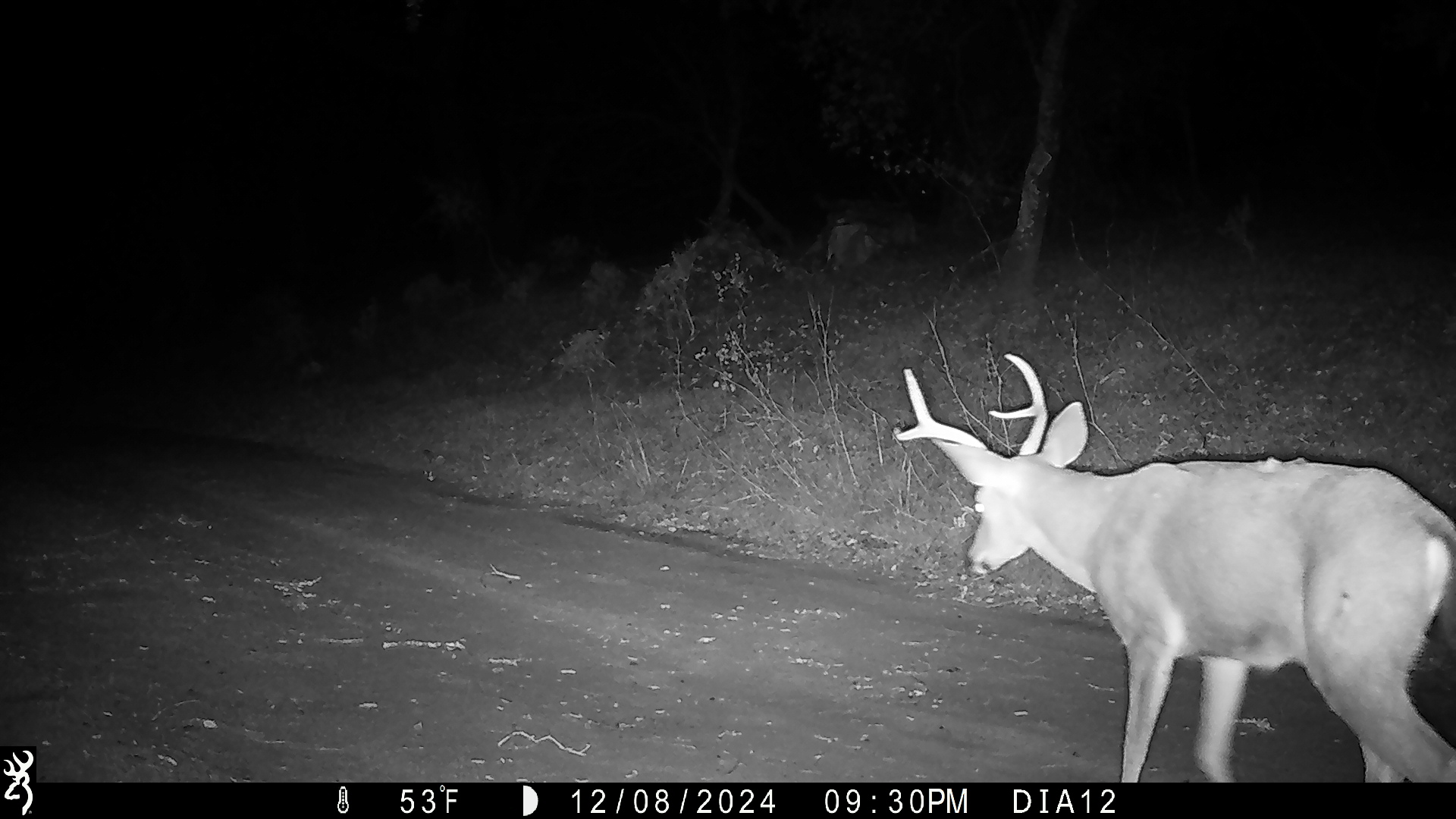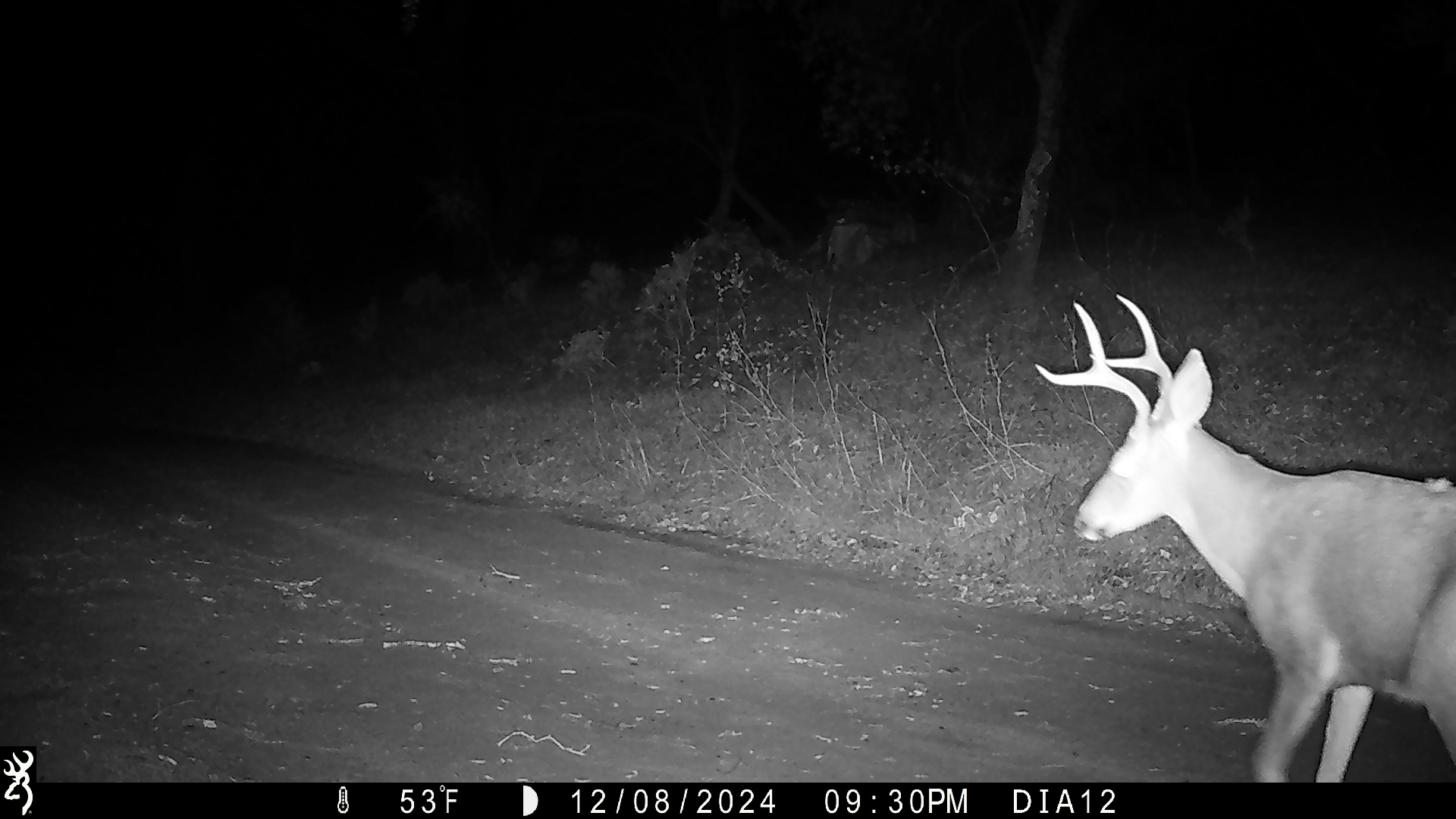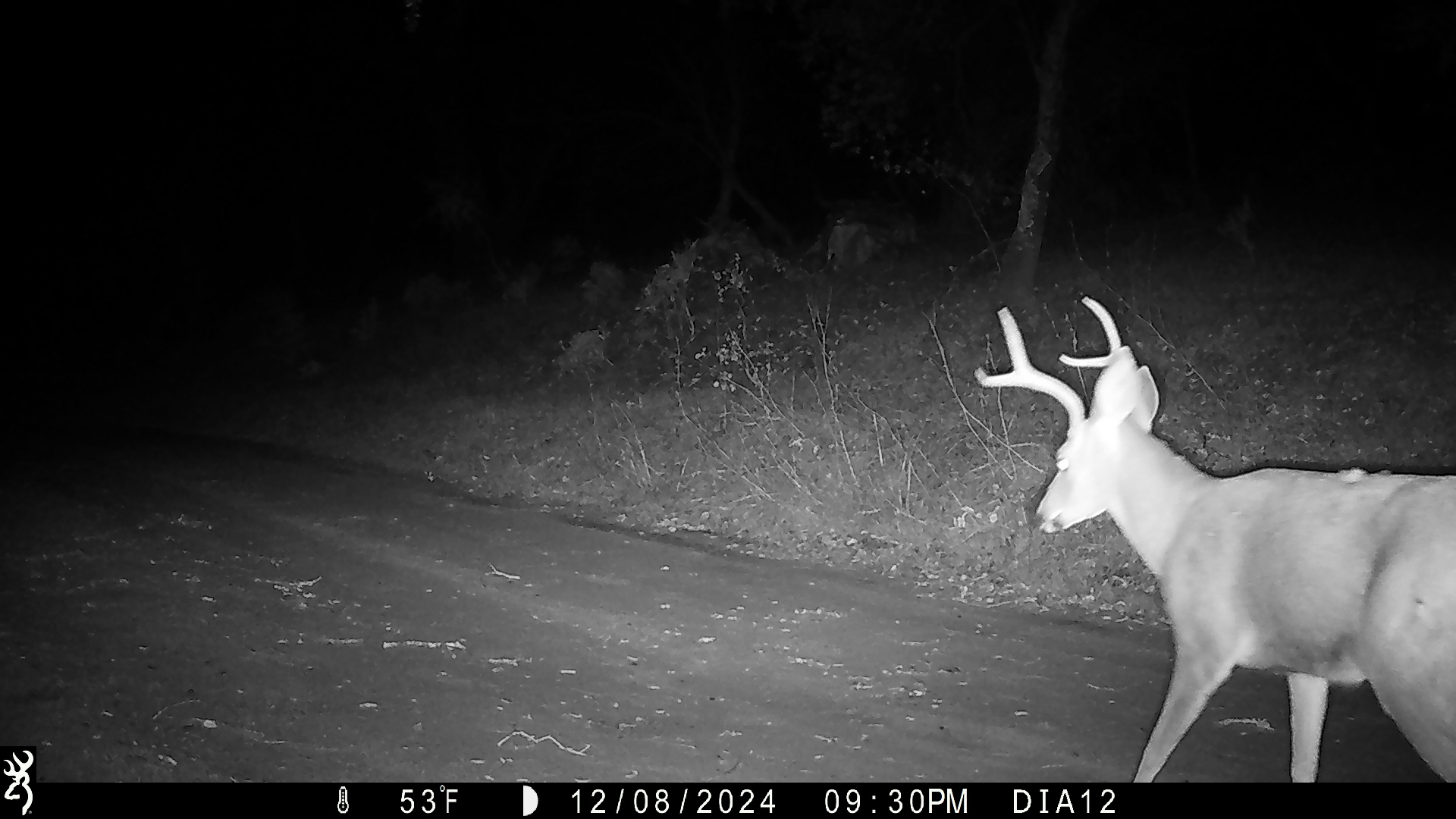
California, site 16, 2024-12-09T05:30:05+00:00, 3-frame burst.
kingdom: Animalia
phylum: Chordata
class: Mammalia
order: Artiodactyla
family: Cervidae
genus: Odocoileus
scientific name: Odocoileus hemionus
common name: mule deer